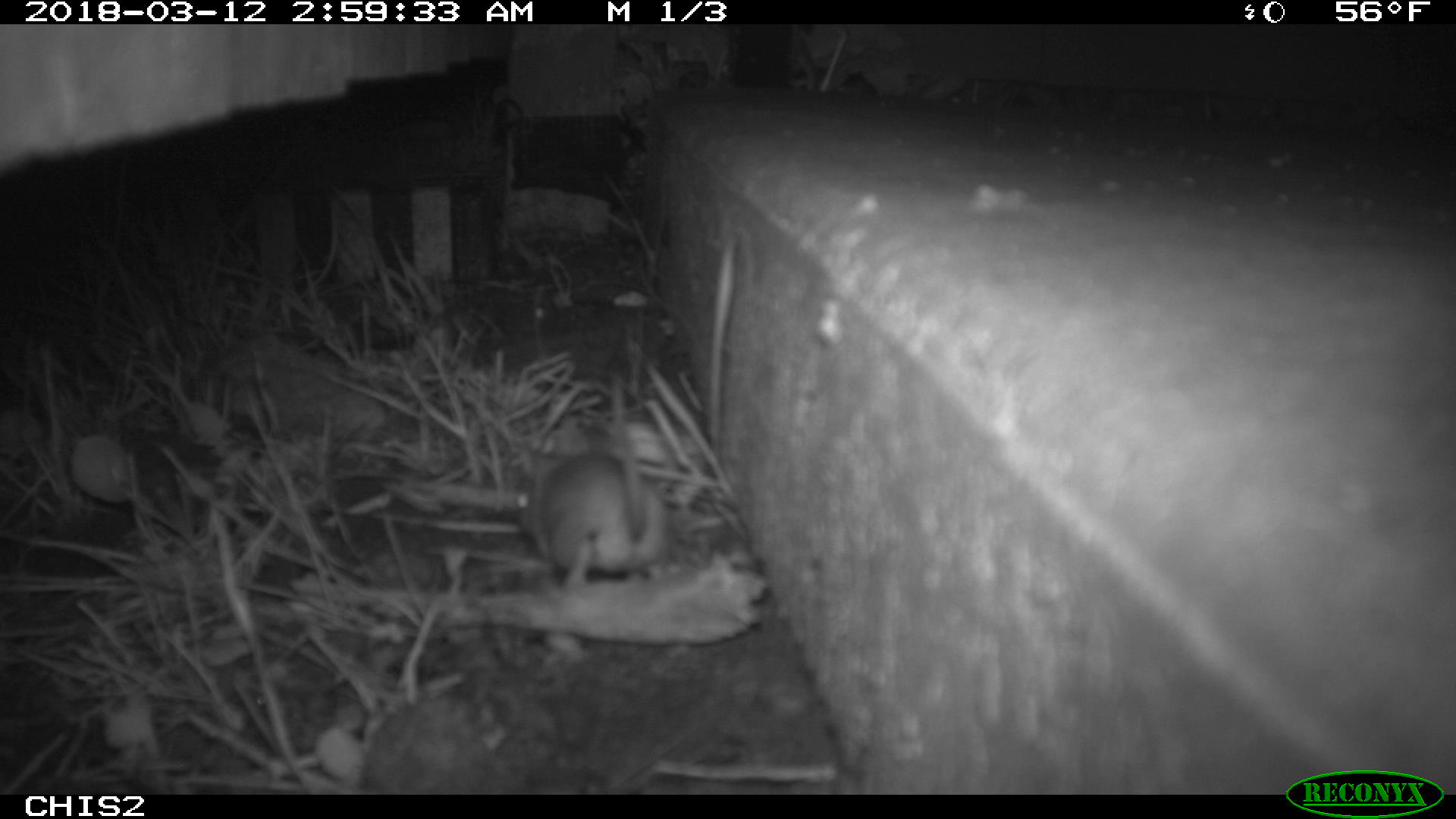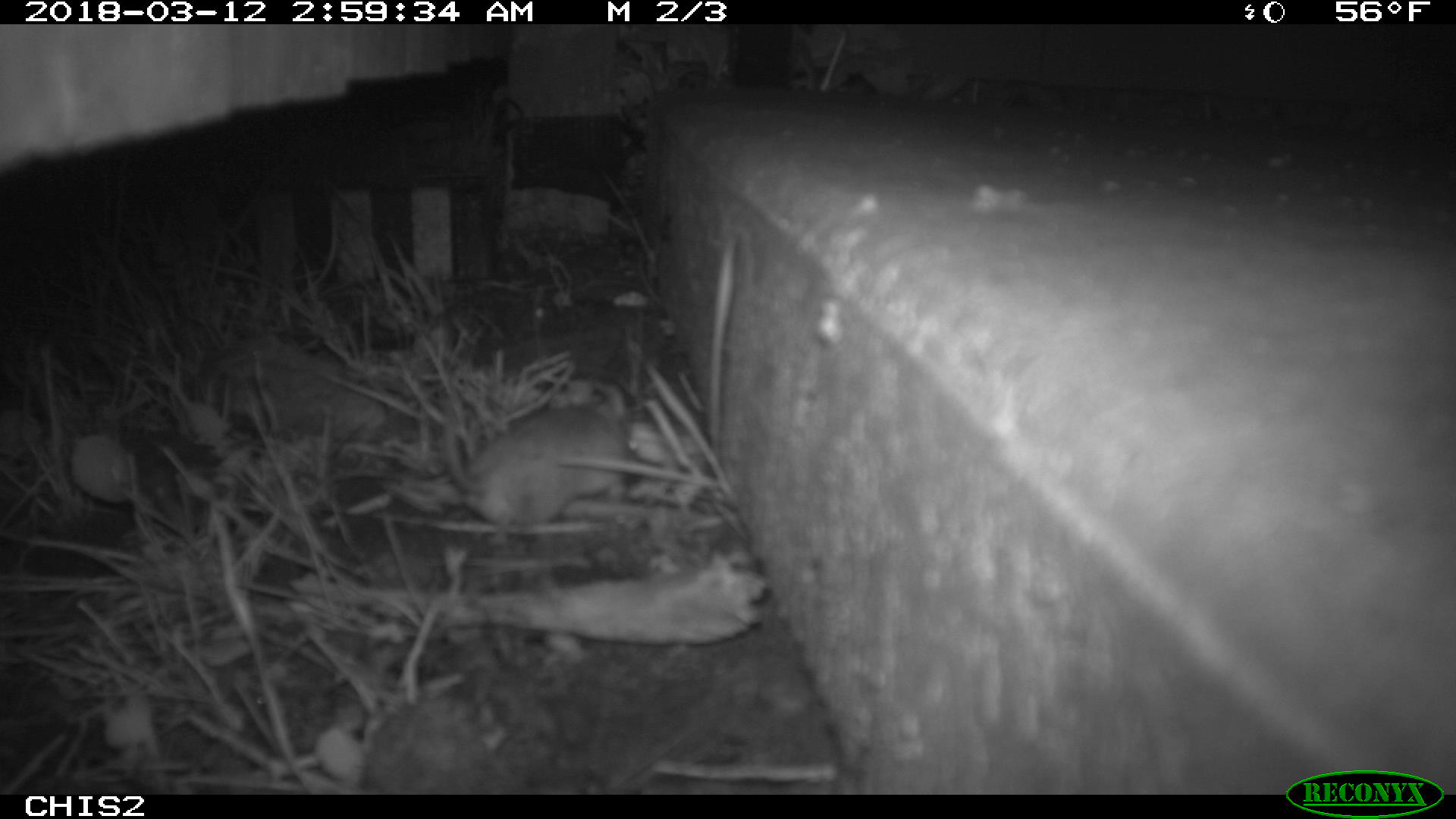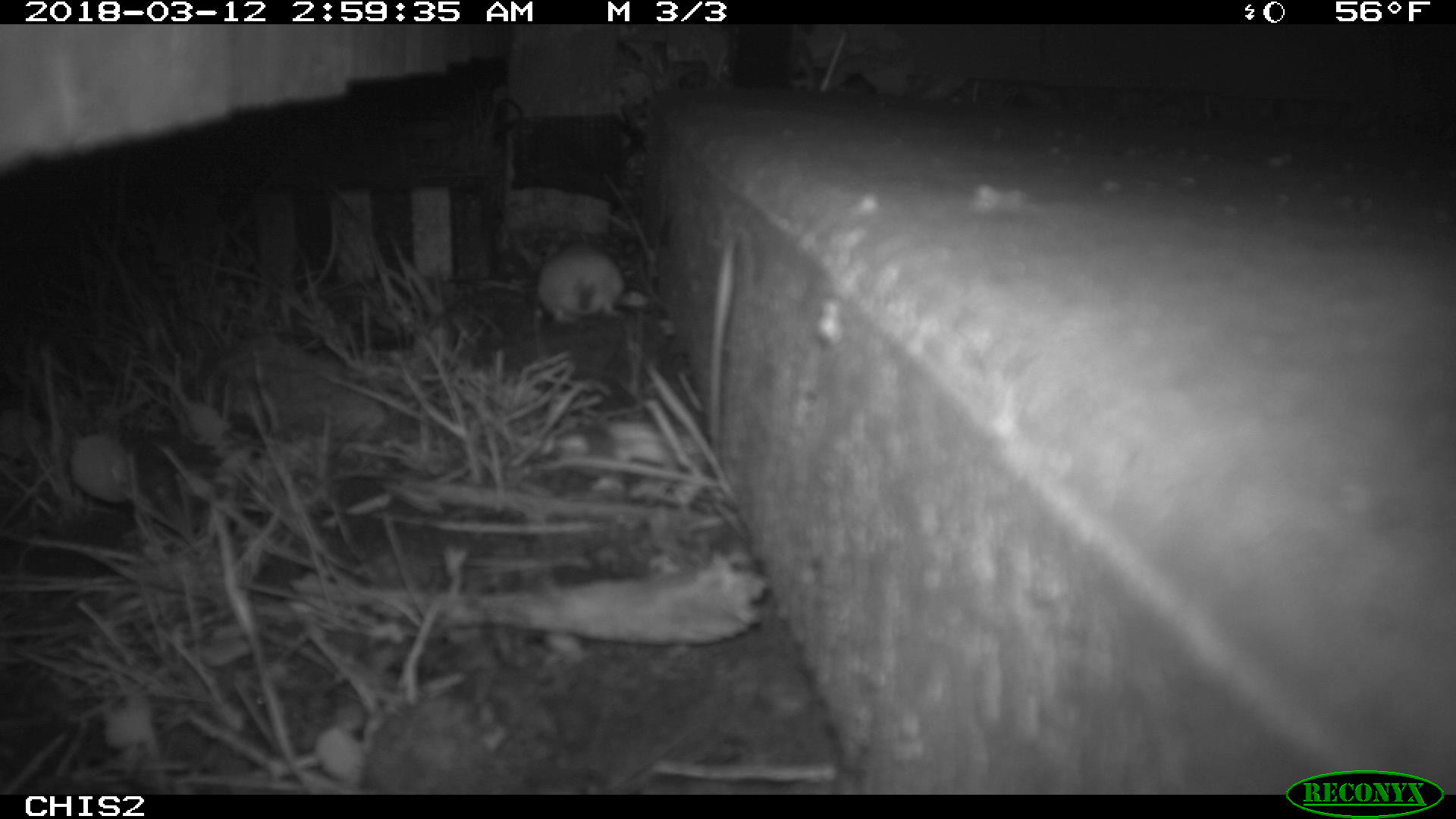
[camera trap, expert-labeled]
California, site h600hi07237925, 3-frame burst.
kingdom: Animalia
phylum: Chordata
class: Mammalia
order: Rodentia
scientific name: Rodentia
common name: rodent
Rodent (Rodentia).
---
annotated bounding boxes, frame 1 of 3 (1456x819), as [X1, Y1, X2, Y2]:
rodent: [515, 366, 688, 599]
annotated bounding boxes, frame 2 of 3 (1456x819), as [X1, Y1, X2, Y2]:
rodent: [442, 378, 629, 530]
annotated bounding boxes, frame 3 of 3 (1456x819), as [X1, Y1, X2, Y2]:
rodent: [536, 226, 625, 327]